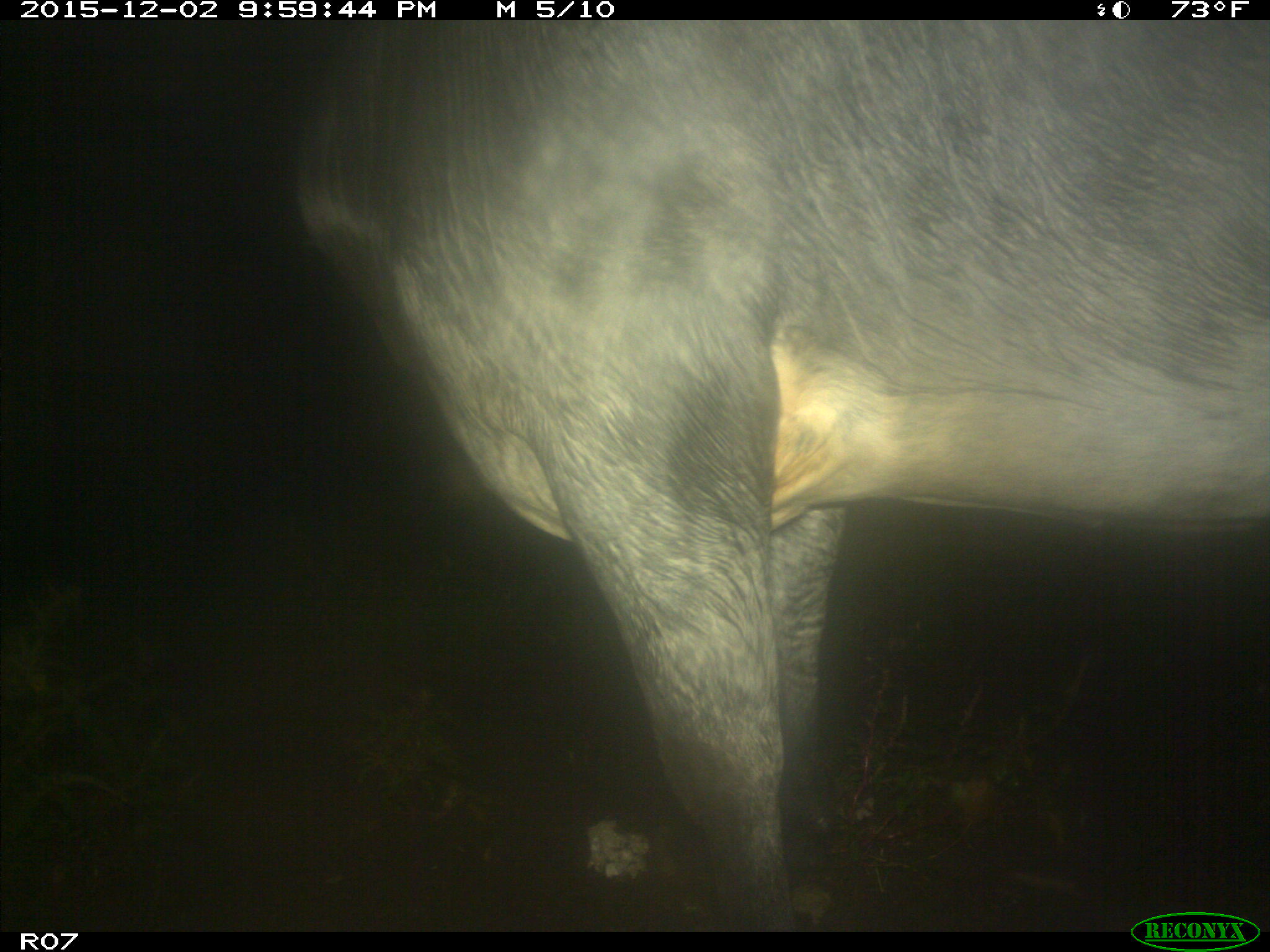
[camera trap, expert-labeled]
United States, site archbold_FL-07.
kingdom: Animalia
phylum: Chordata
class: Mammalia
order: Artiodactyla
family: Bovidae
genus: Bos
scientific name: Bos taurus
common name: domestic cow